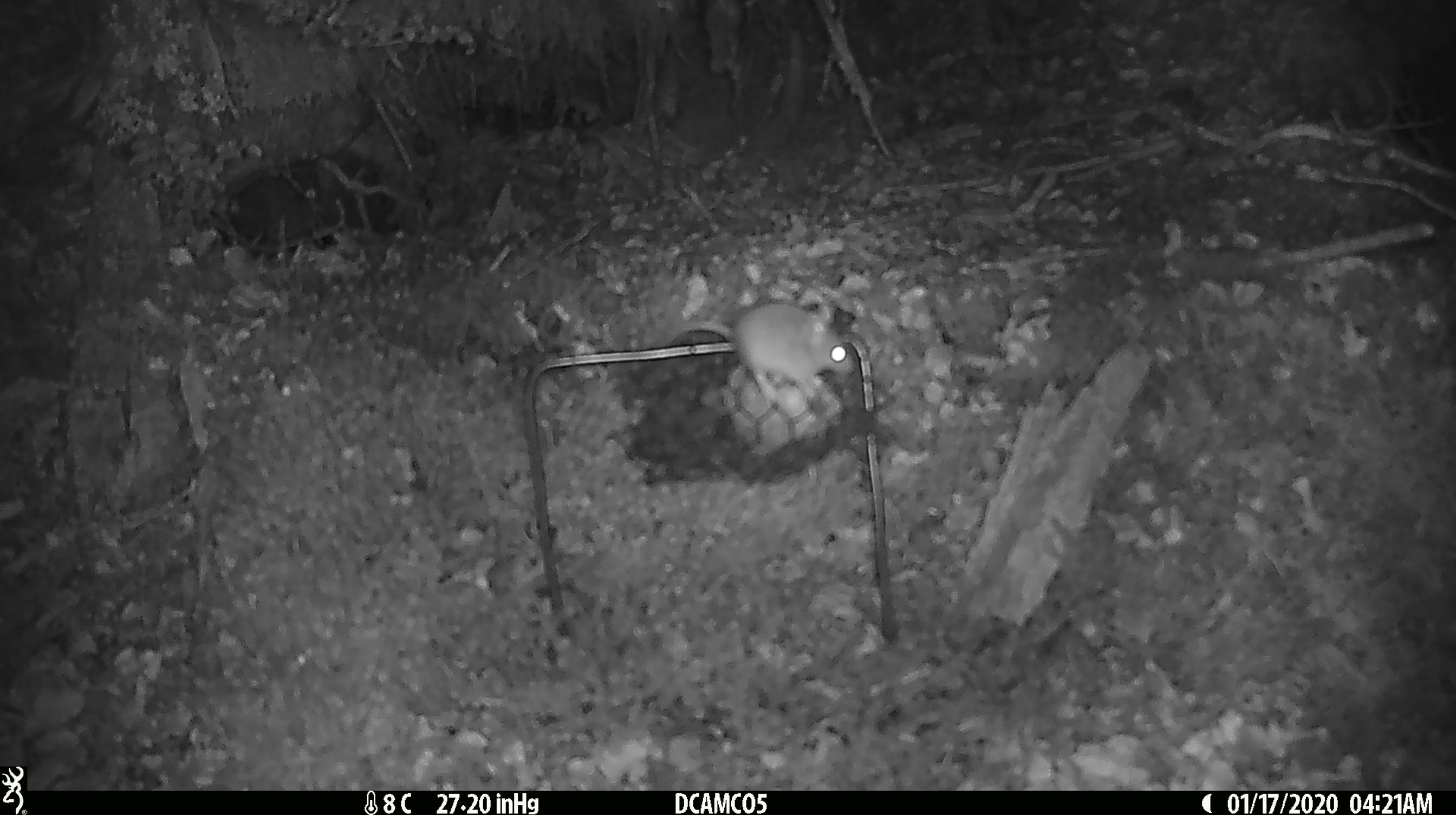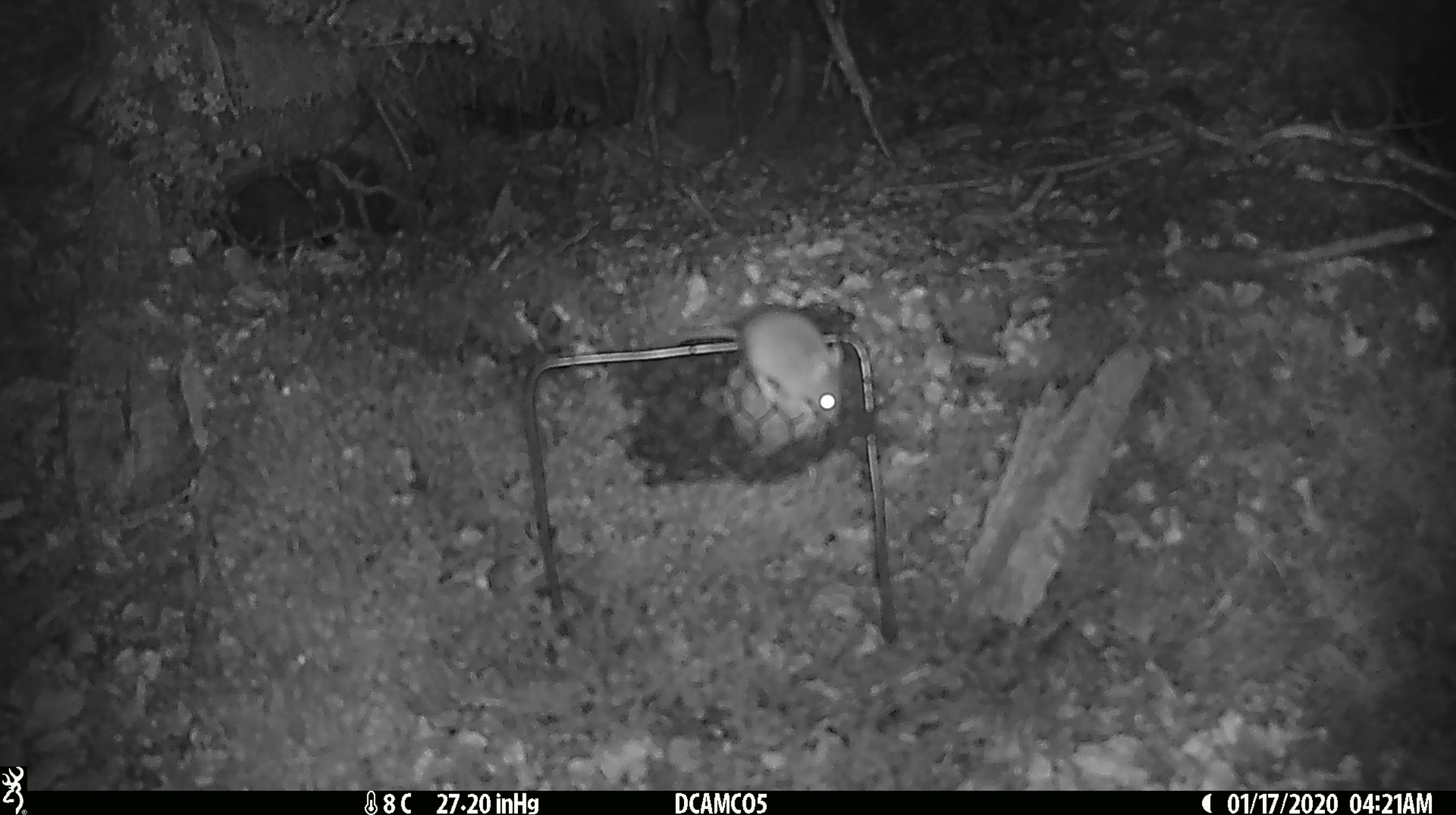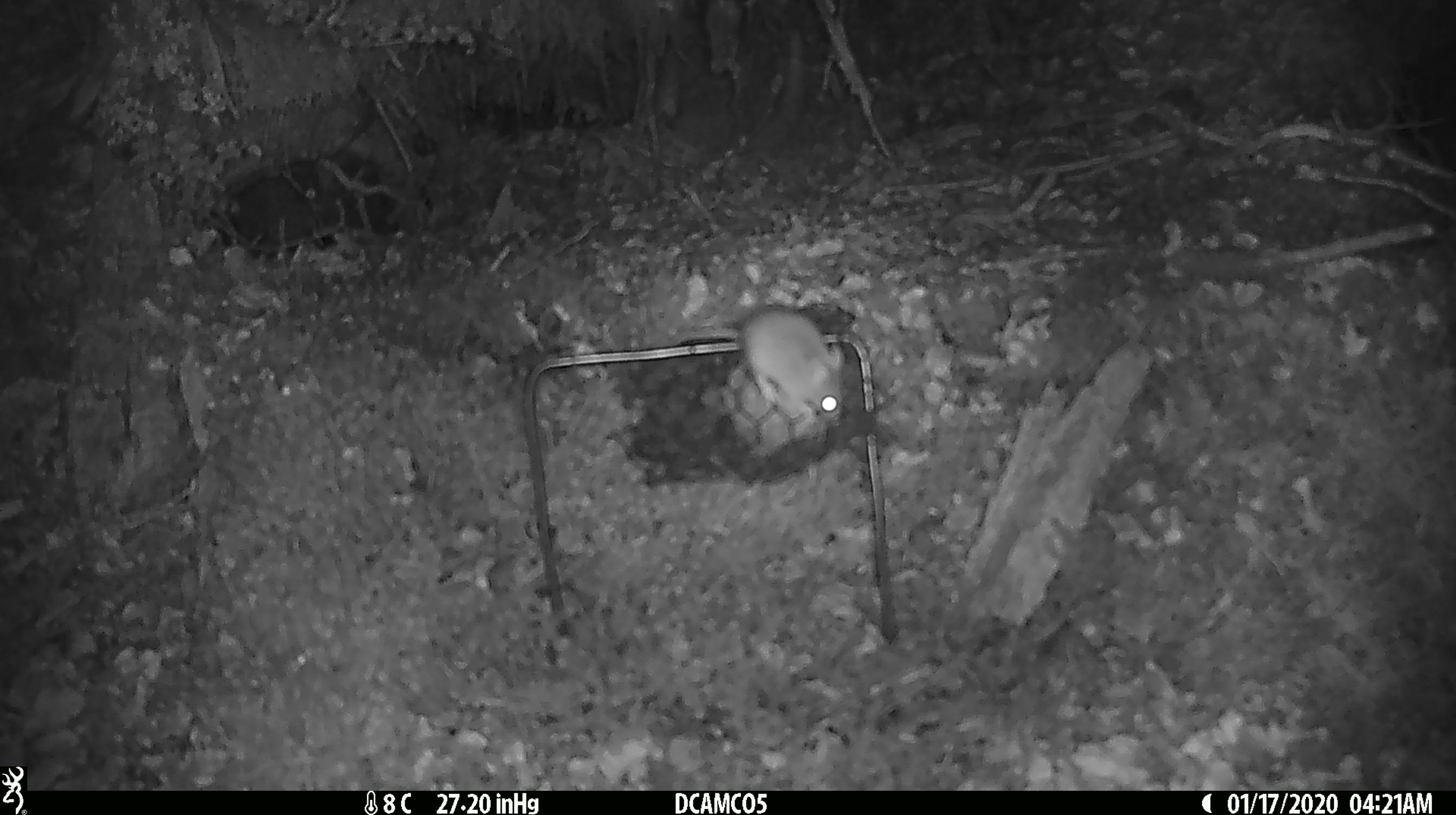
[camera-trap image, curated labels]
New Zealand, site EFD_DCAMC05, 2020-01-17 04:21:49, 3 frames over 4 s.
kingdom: Animalia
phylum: Chordata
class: Mammalia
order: Rodentia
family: Muridae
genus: Mus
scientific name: Mus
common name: mouse